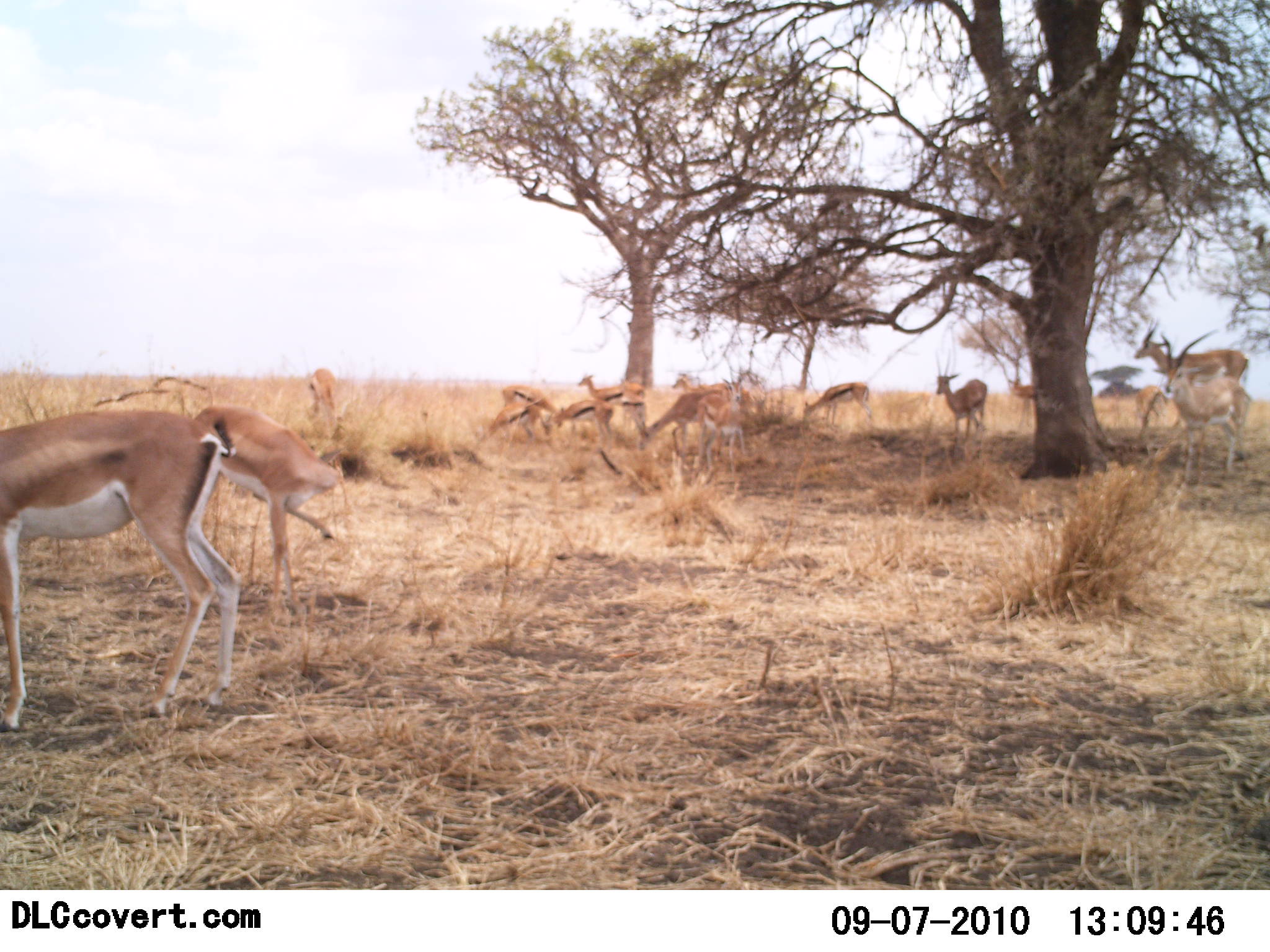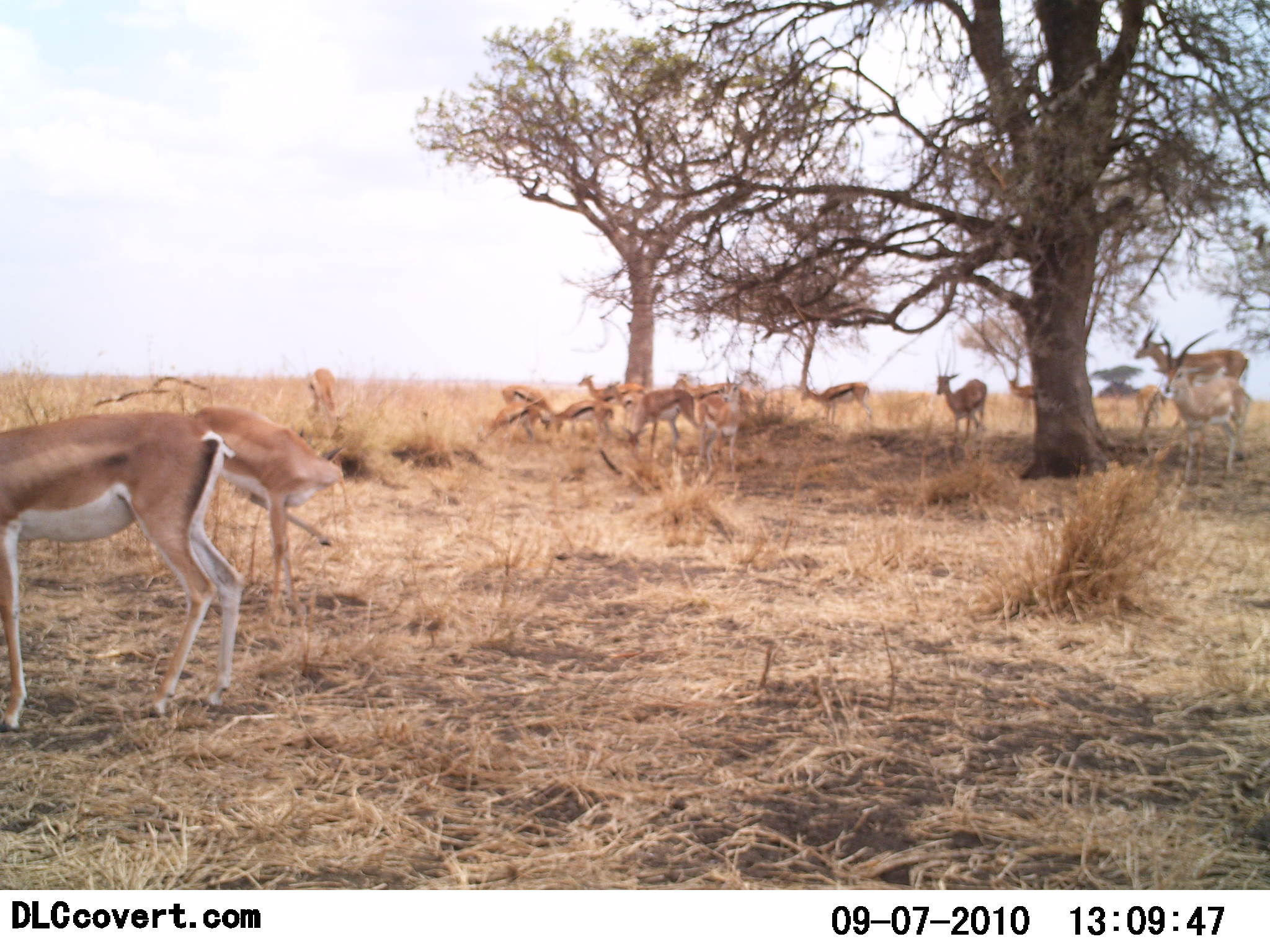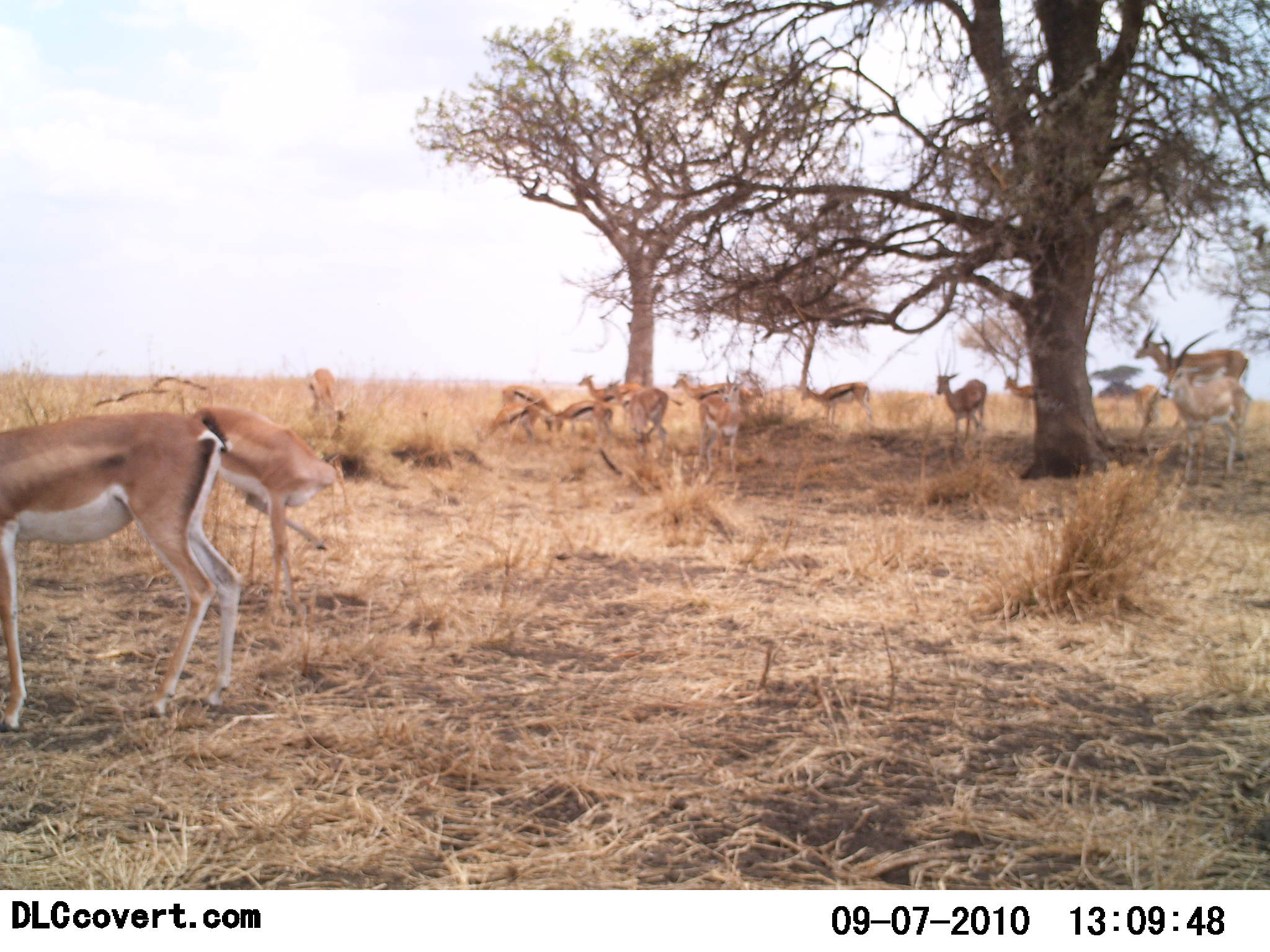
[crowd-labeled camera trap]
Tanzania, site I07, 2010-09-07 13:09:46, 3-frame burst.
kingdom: Animalia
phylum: Chordata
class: Mammalia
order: Artiodactyla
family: Bovidae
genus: Nanger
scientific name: Nanger granti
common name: grant's gazelle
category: gazellegrants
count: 6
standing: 100%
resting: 12%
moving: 12%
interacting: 0%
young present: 0%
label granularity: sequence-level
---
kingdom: Animalia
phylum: Chordata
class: Mammalia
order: Artiodactyla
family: Bovidae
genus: Eudorcas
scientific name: Eudorcas thomsonii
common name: thomson's gazelle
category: gazellethomsons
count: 10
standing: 92%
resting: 8%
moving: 8%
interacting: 0%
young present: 0%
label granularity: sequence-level